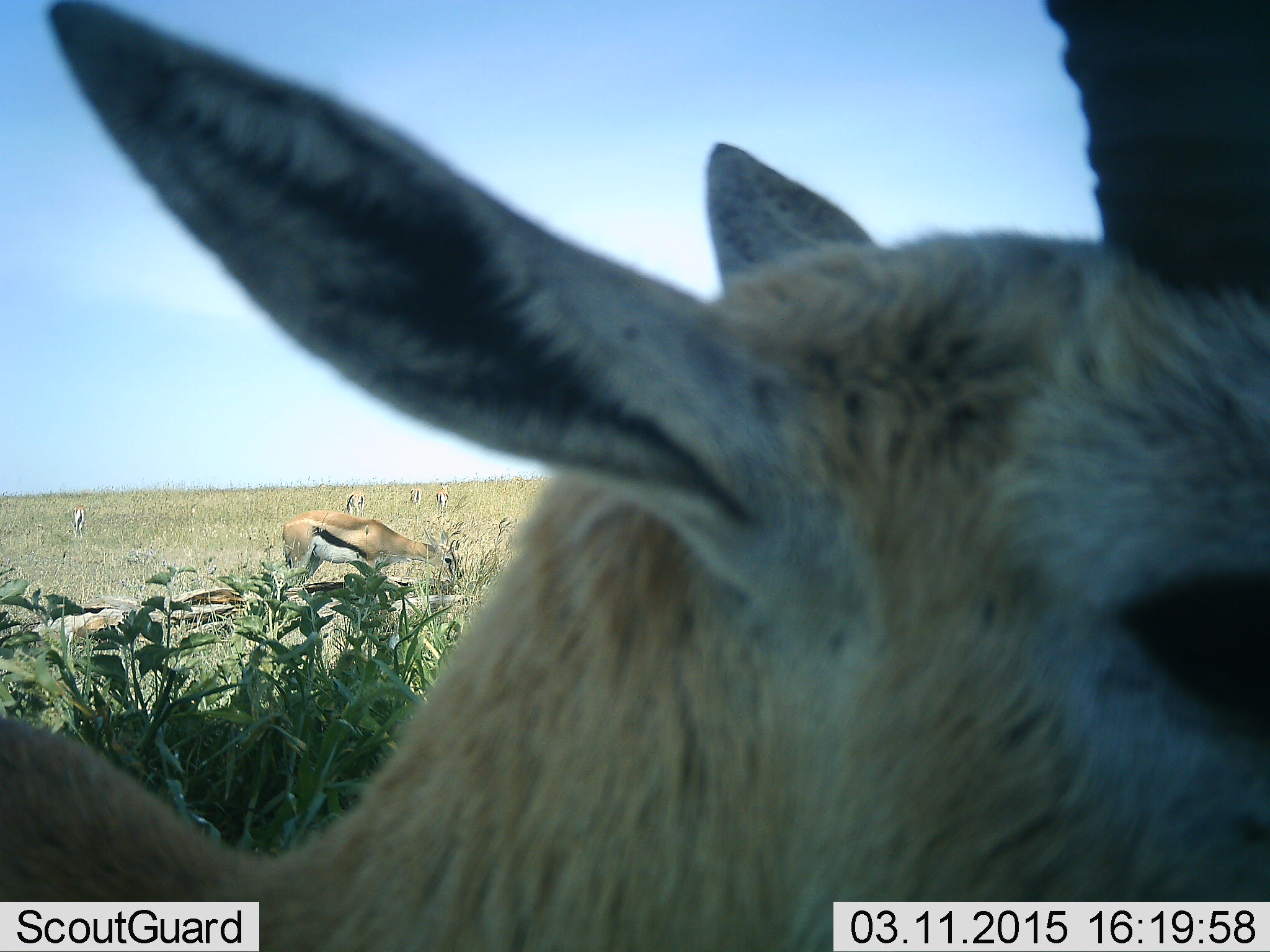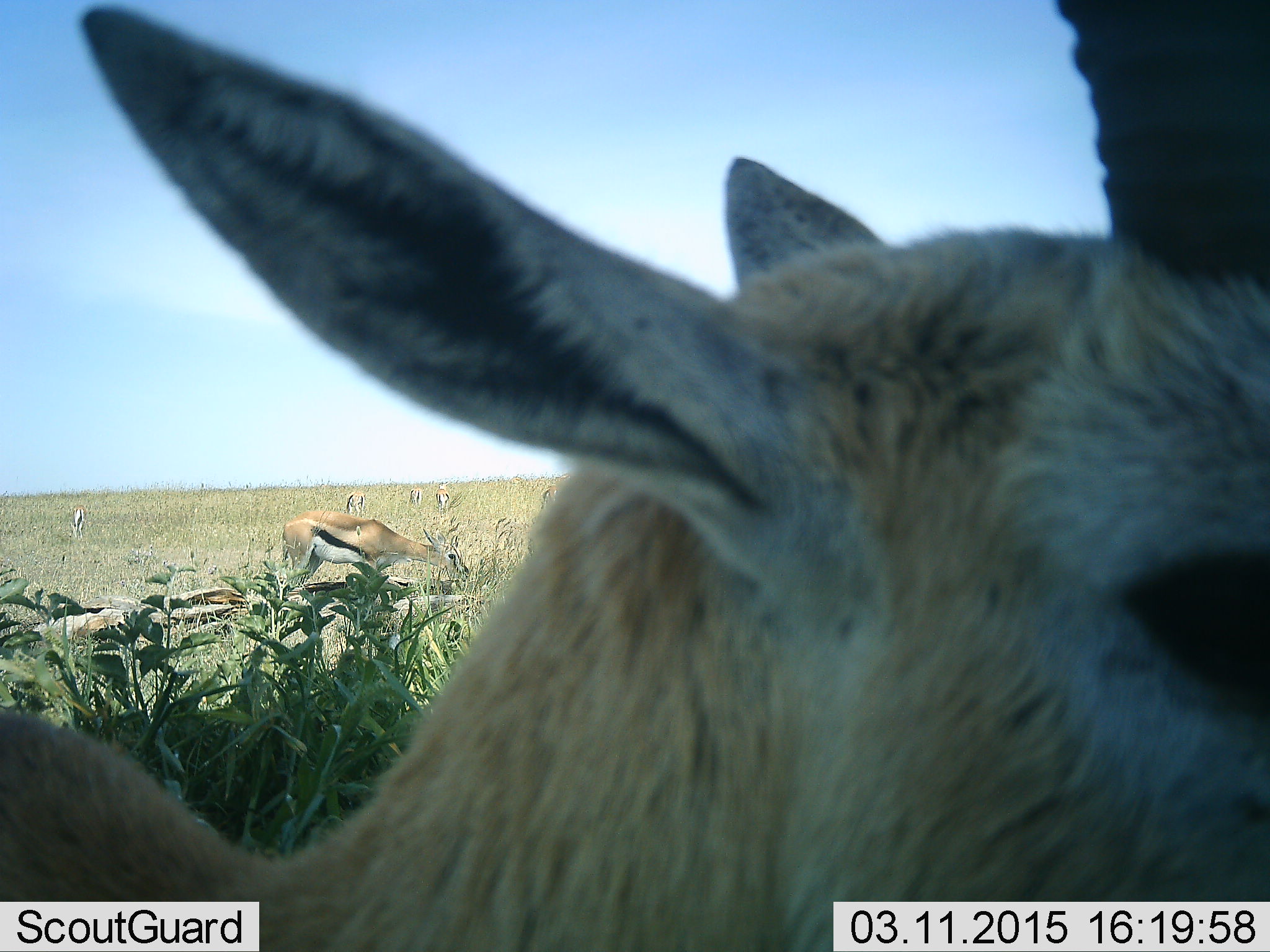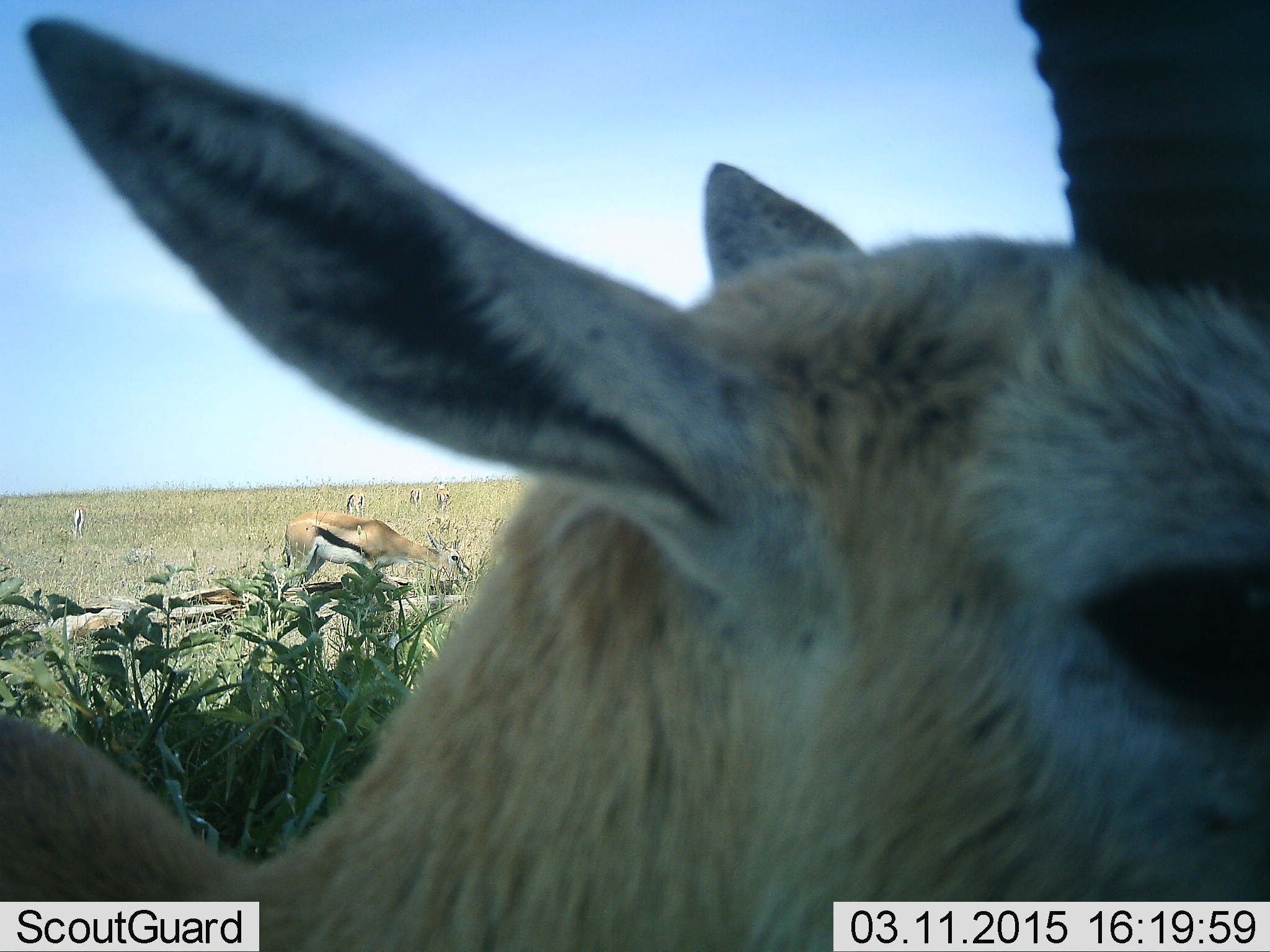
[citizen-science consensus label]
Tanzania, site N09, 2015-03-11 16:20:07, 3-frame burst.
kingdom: Animalia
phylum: Chordata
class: Mammalia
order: Artiodactyla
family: Bovidae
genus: Eudorcas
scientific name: Eudorcas thomsonii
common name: thomson's gazelle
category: gazellethomsons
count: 7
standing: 100%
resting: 20%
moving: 10%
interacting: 0%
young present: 0%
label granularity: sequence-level